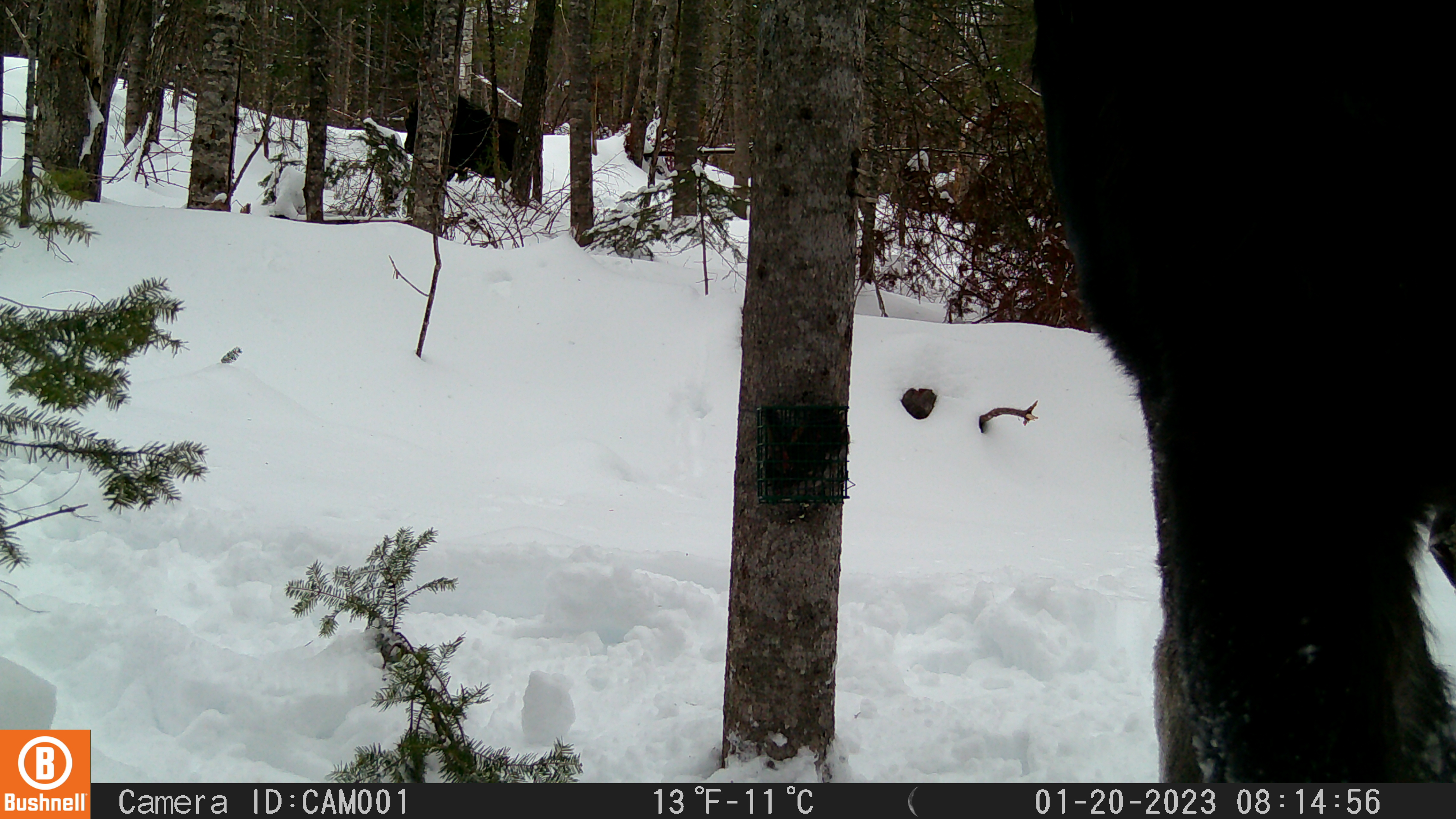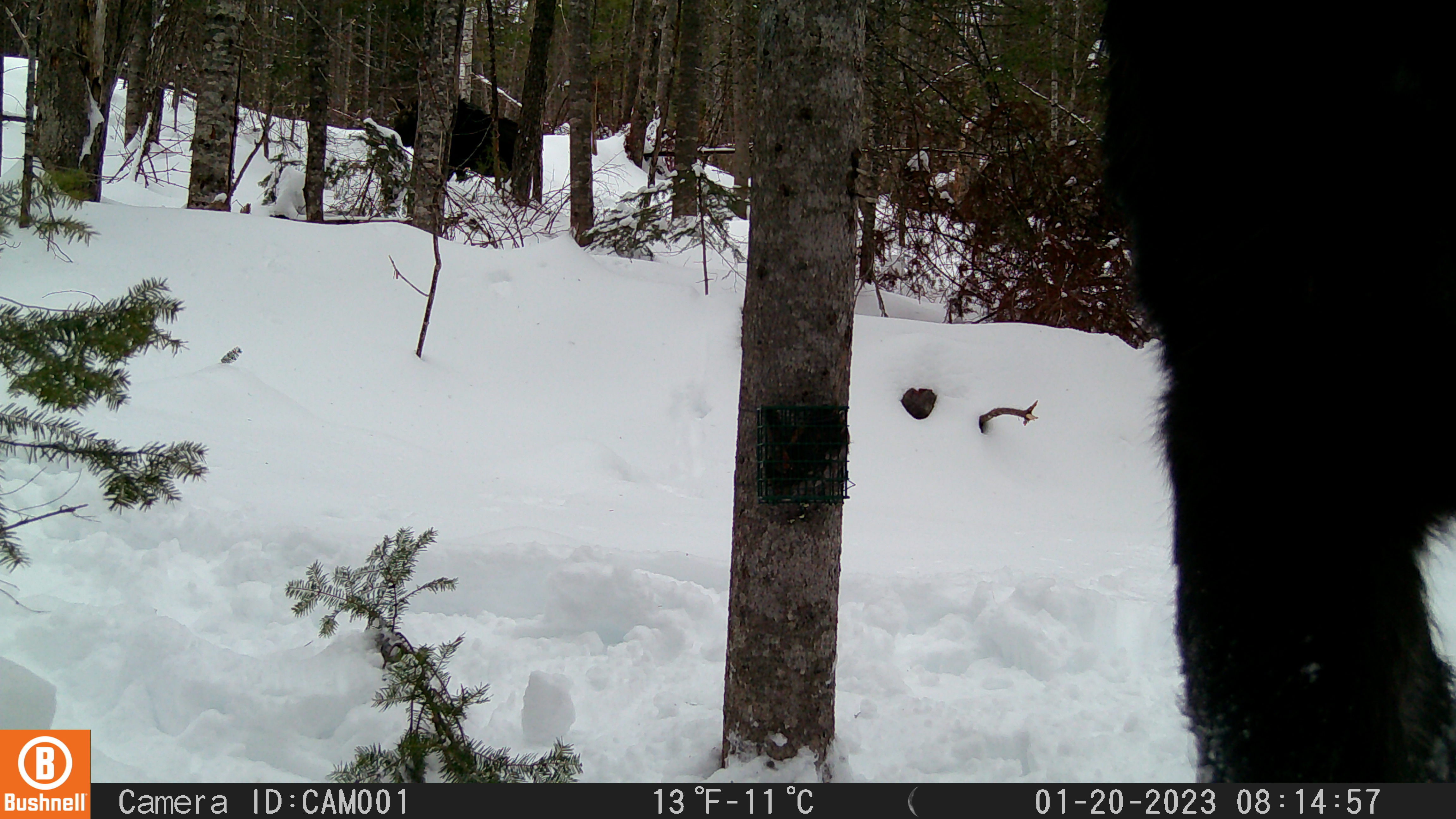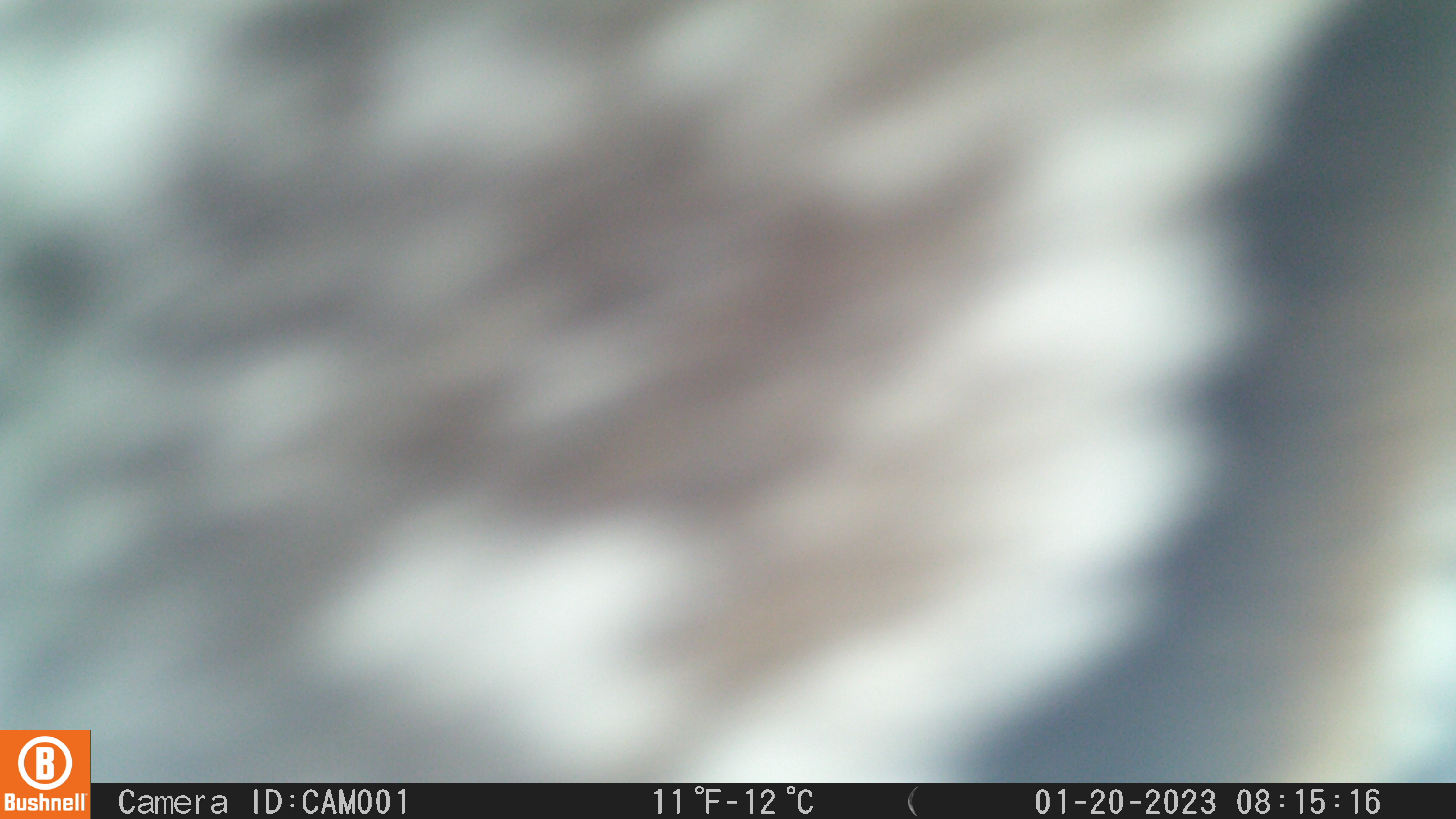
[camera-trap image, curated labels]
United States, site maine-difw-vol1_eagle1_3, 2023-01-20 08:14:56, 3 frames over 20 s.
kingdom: Animalia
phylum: Chordata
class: Mammalia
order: Artiodactyla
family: Cervidae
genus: Alces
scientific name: Alces alces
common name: moose